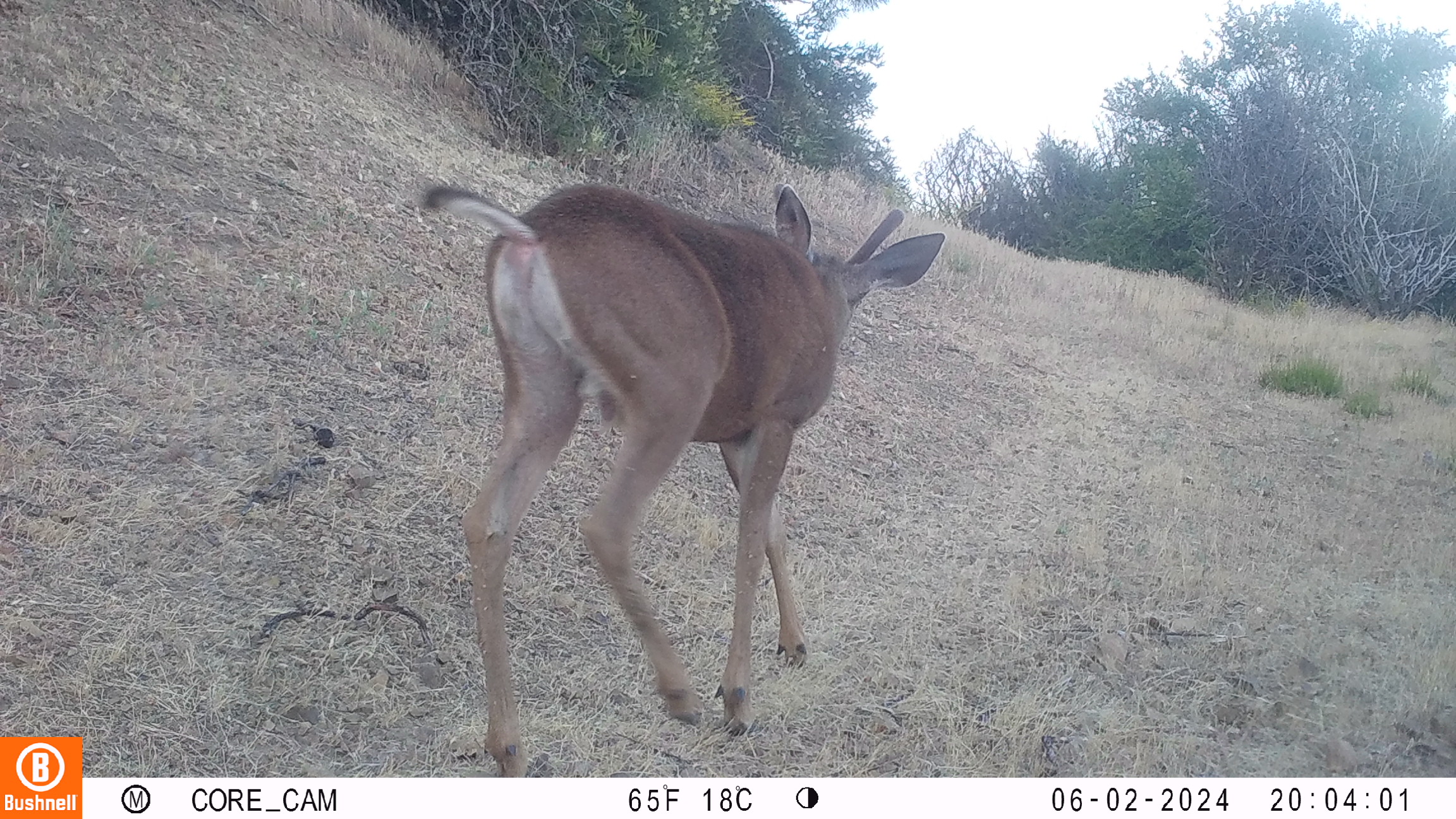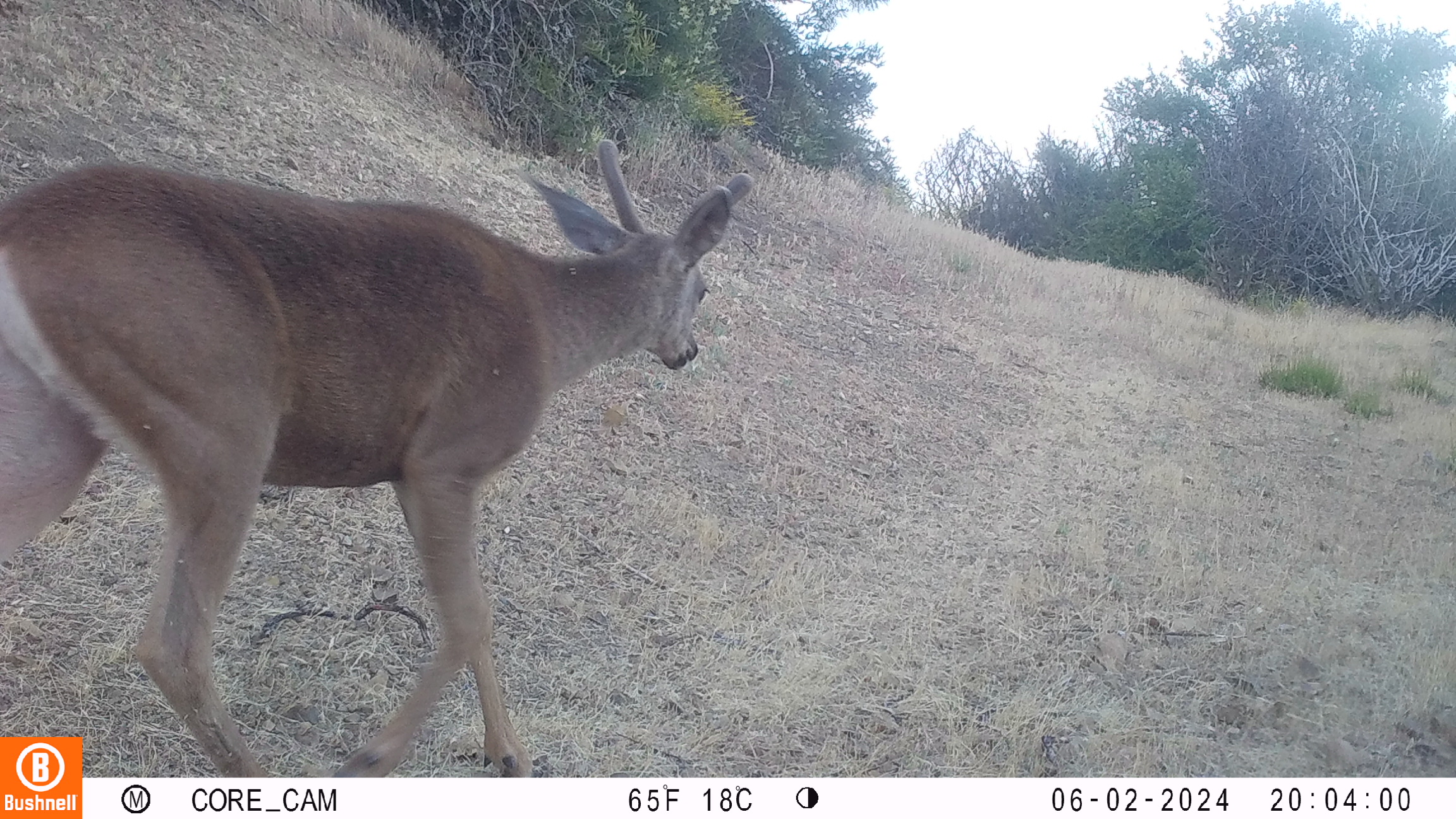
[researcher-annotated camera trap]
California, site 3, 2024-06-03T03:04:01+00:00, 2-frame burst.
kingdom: Animalia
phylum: Chordata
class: Mammalia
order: Artiodactyla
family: Cervidae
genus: Odocoileus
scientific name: Odocoileus hemionus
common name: mule deer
Mule deer (Odocoileus hemionus).